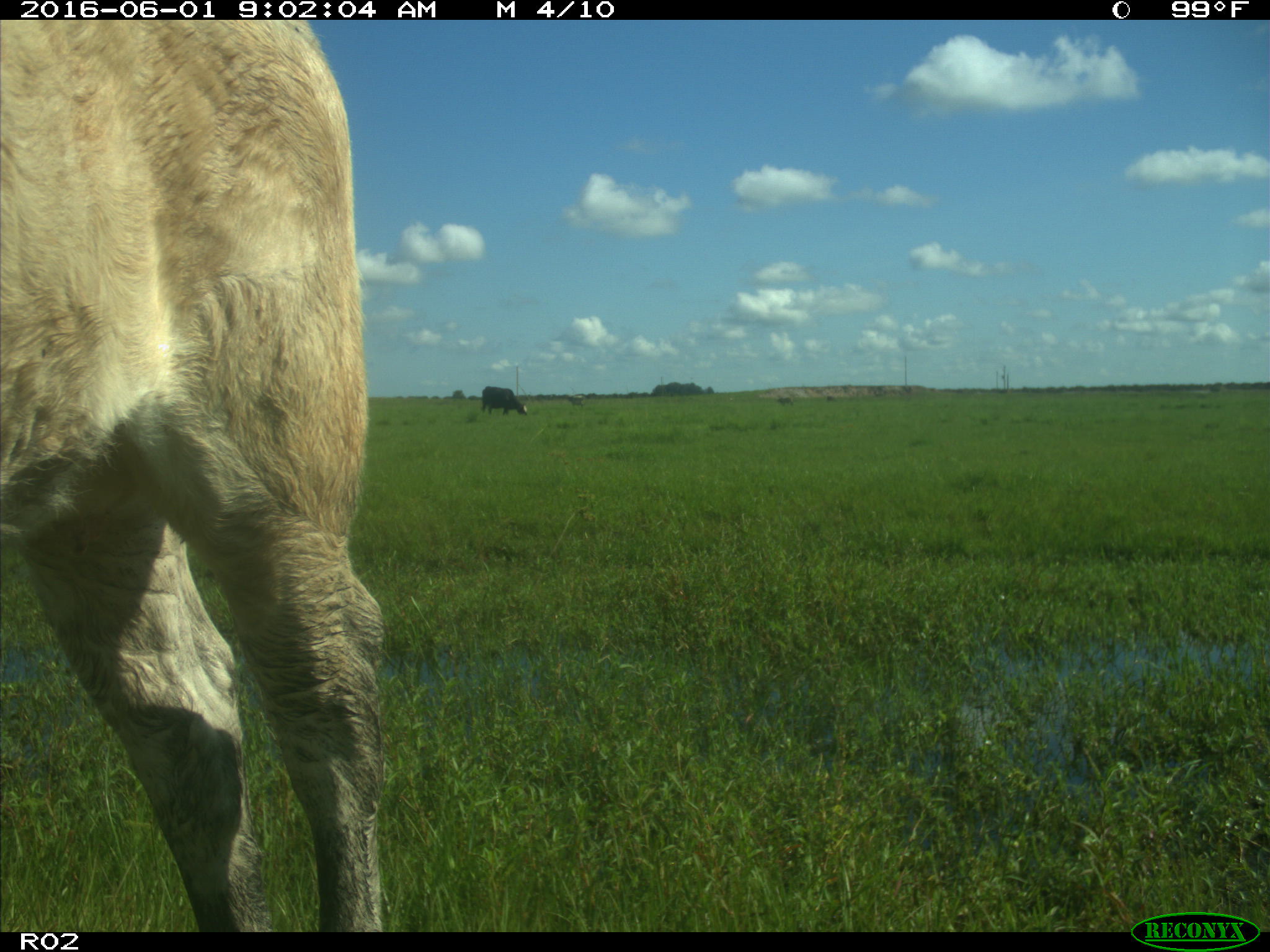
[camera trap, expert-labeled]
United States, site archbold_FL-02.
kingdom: Animalia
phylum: Chordata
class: Mammalia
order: Artiodactyla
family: Bovidae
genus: Bos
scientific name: Bos taurus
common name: domestic cow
Bos taurus (domestic cow).